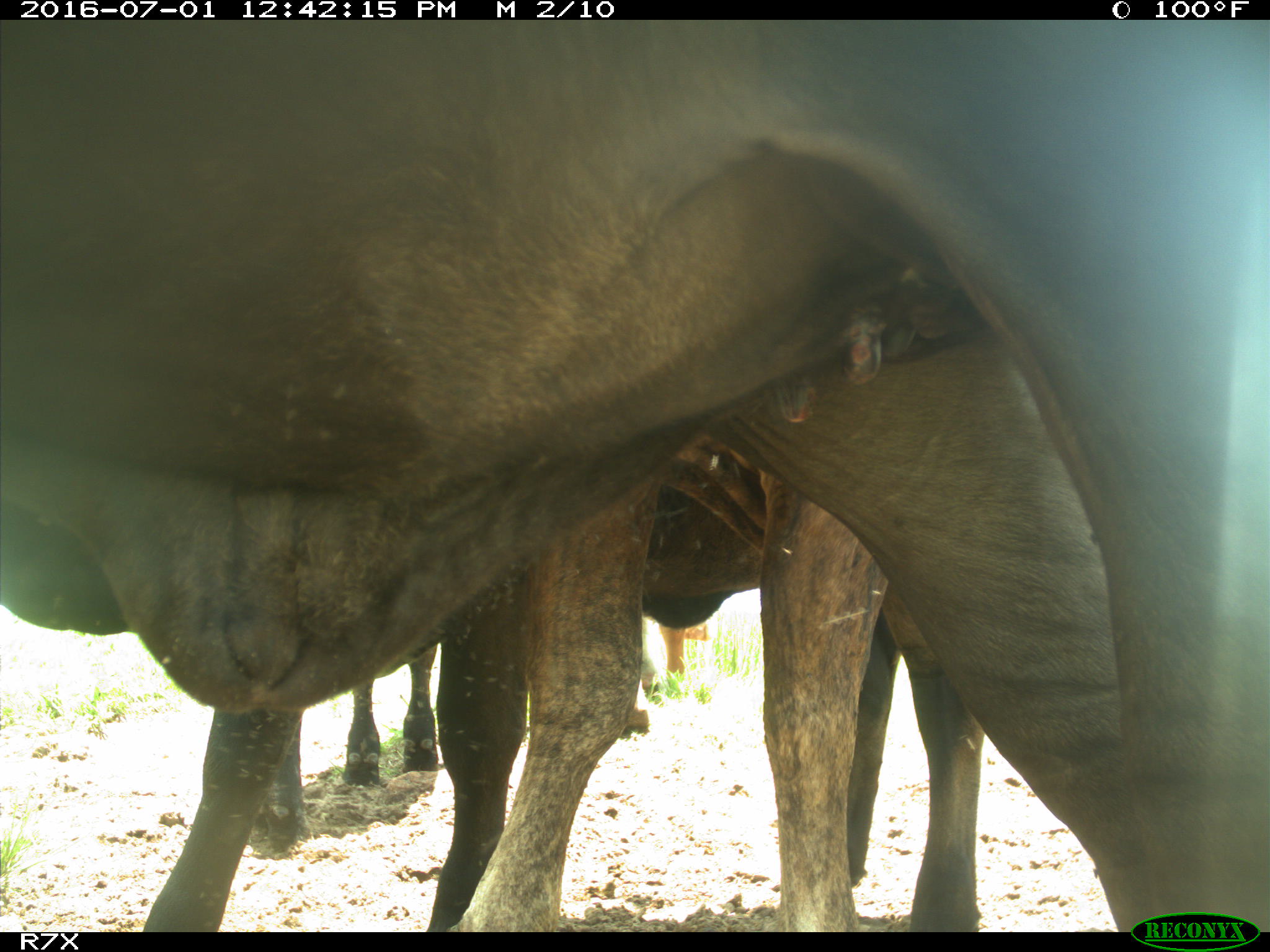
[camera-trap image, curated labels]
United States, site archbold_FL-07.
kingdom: Animalia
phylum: Chordata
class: Mammalia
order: Artiodactyla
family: Bovidae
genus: Bos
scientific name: Bos taurus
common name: domestic cow